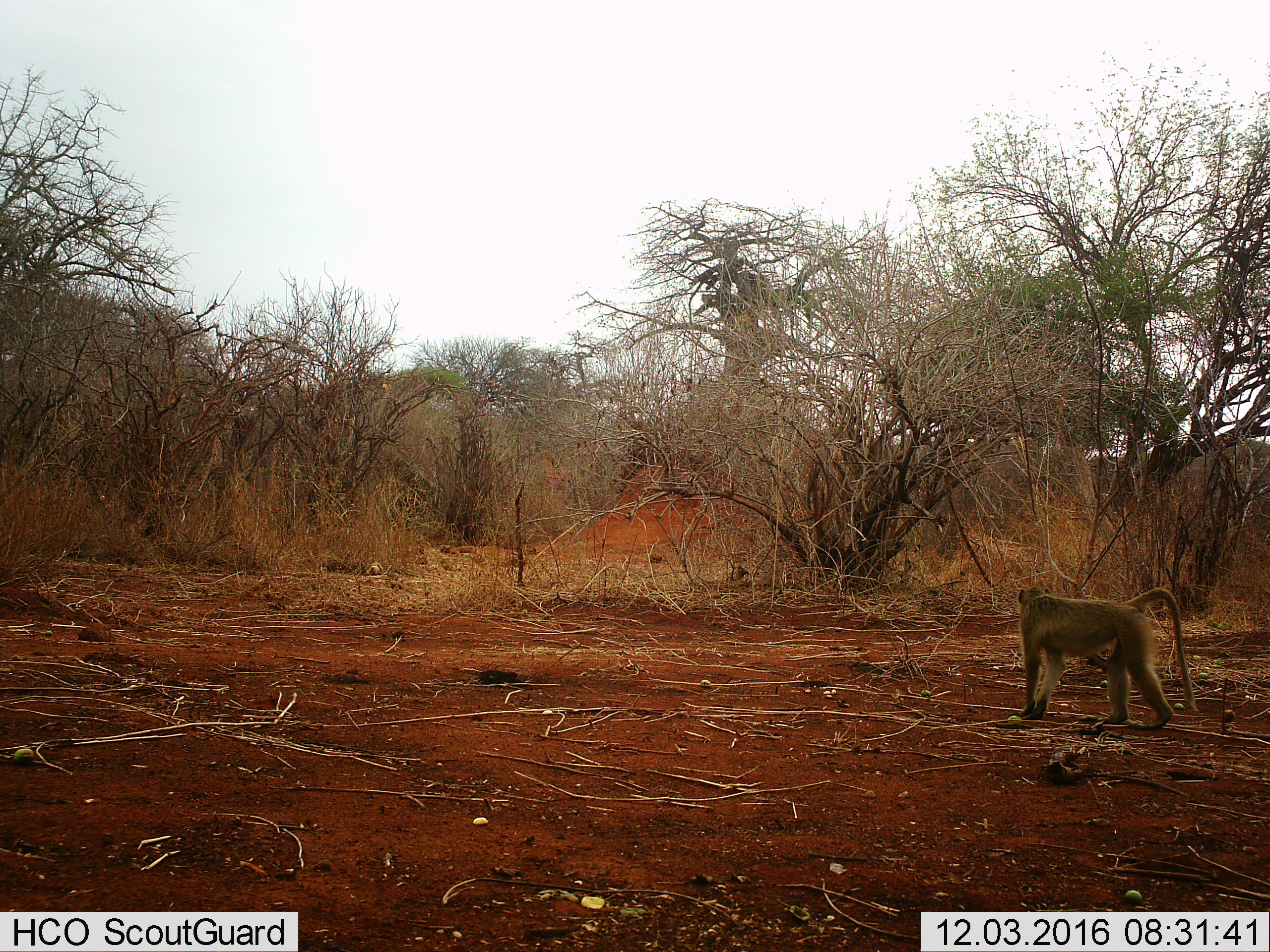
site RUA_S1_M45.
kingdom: Animalia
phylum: Chordata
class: Mammalia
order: Primates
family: Cercopithecidae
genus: Papio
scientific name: Papio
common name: baboon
Baboon (Papio), count 1. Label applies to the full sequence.